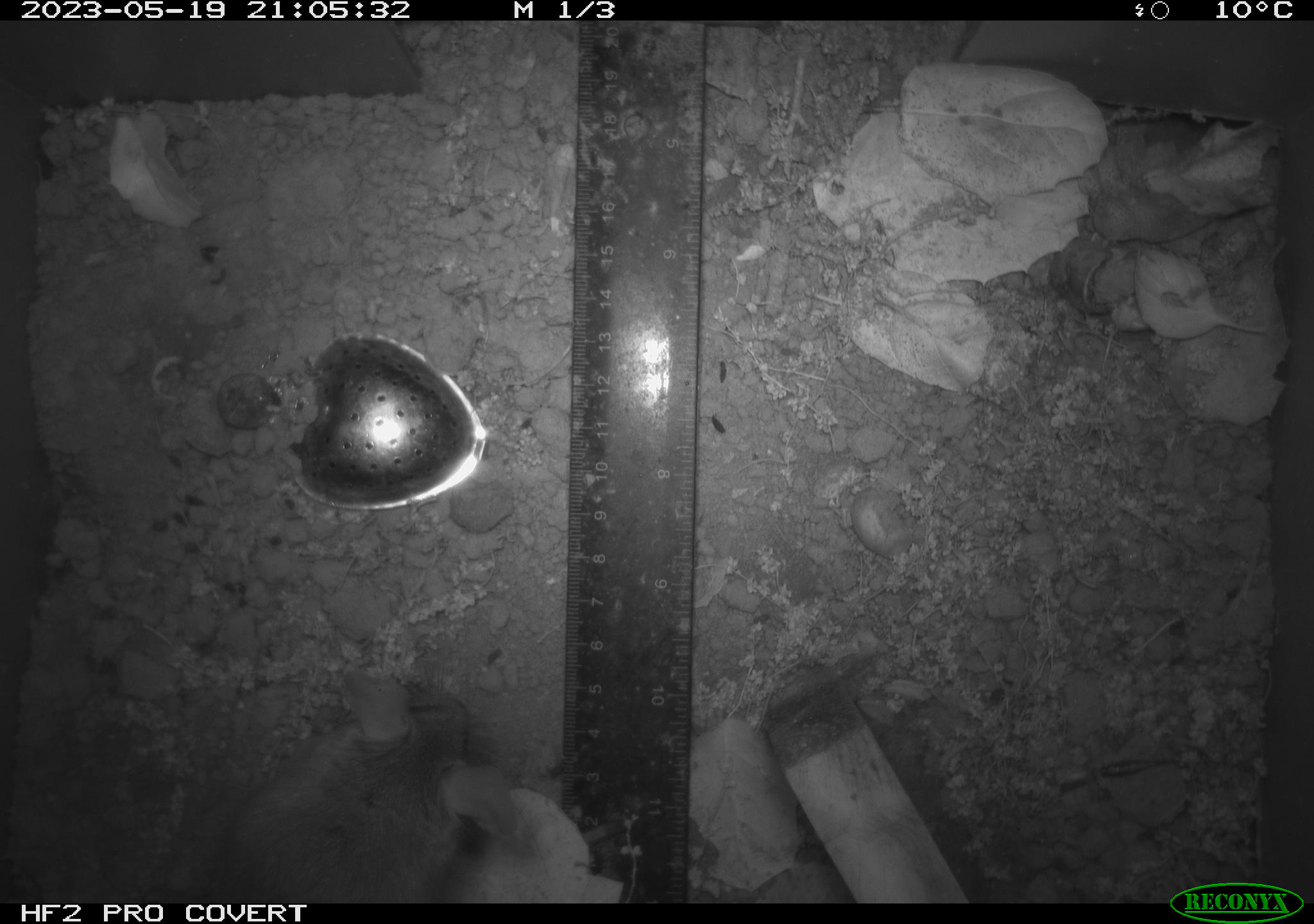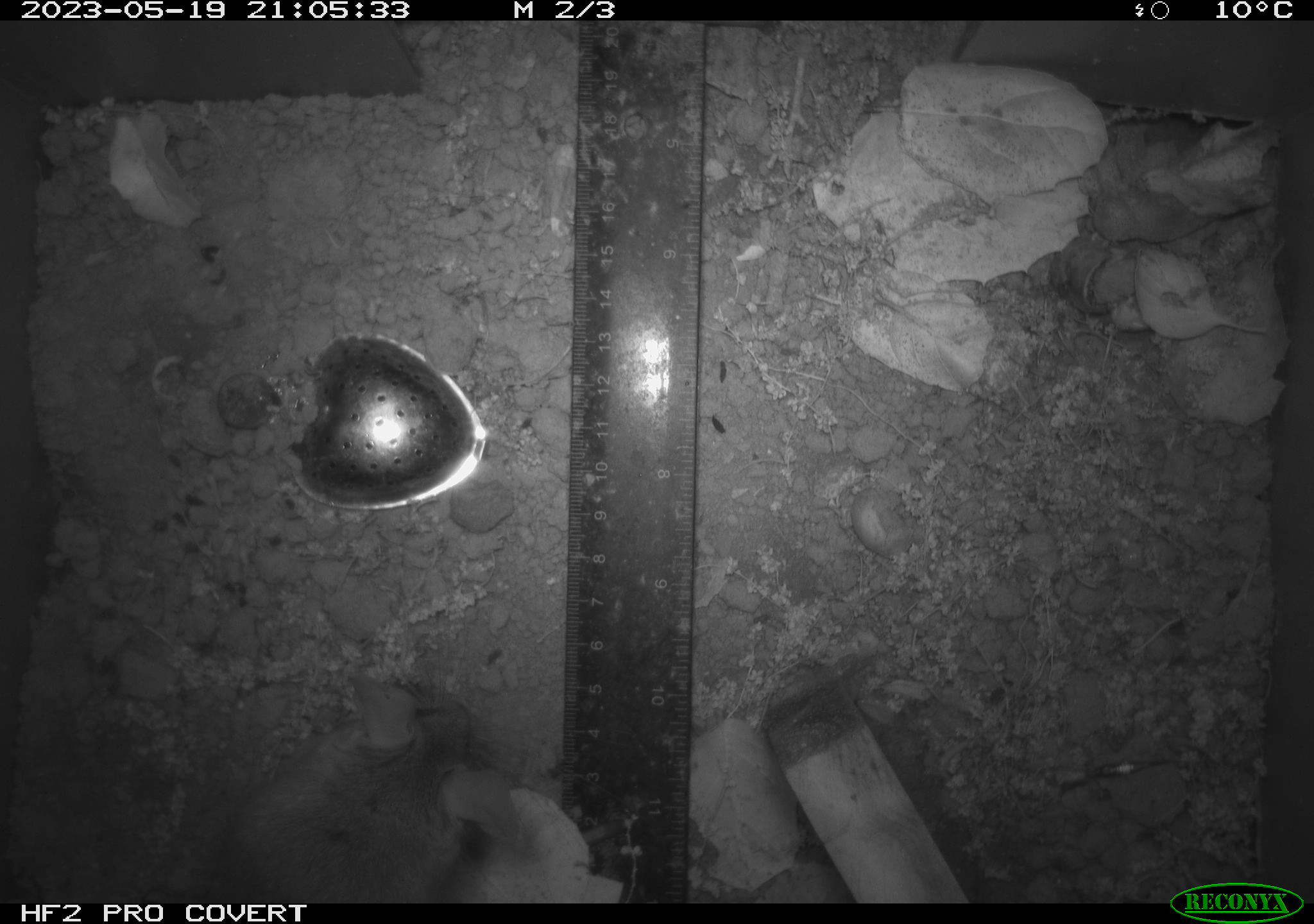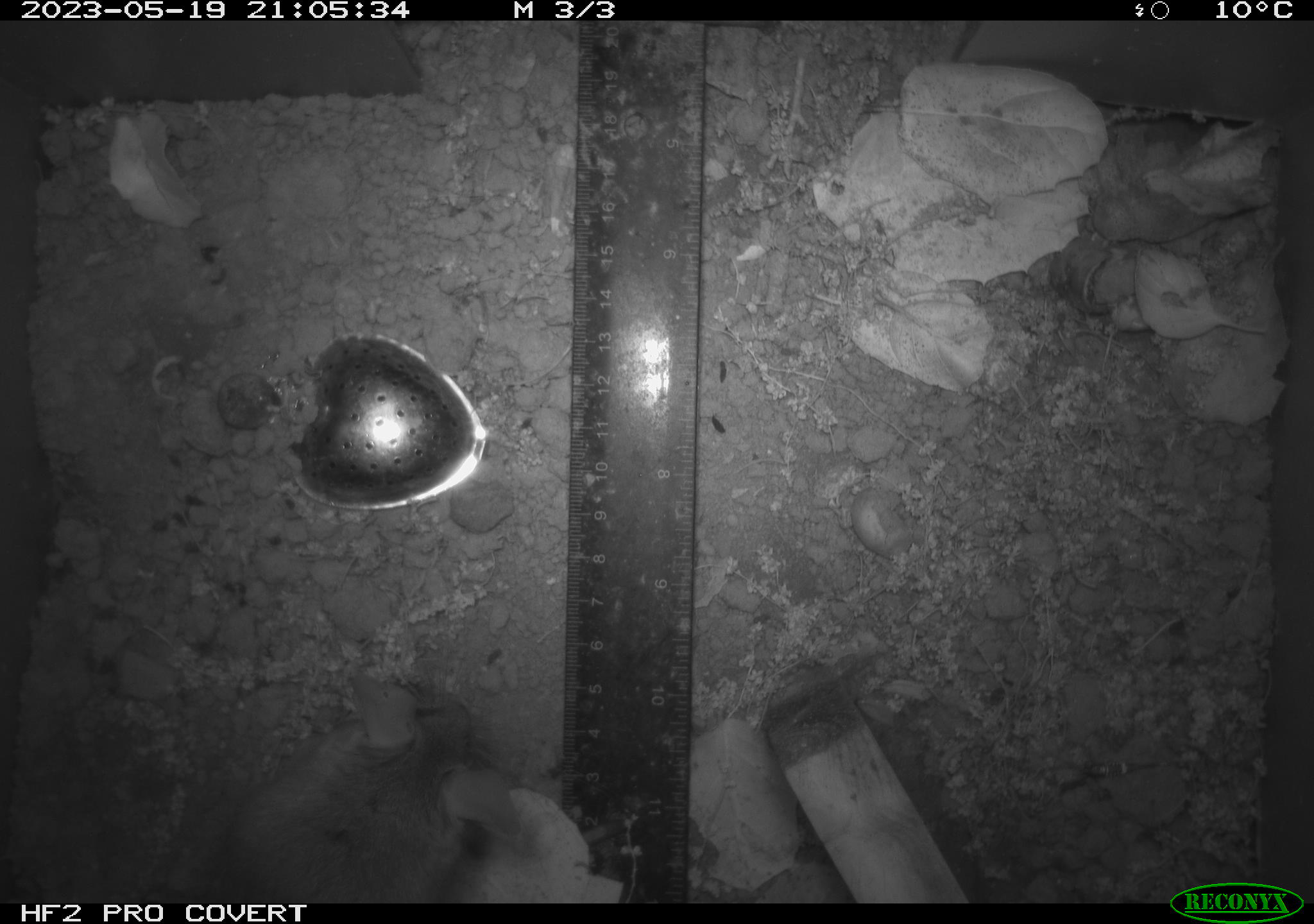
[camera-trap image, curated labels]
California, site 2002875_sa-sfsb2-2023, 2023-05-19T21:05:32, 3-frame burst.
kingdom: Animalia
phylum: Chordata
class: Mammalia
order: Rodentia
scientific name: Rodentia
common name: mouse species